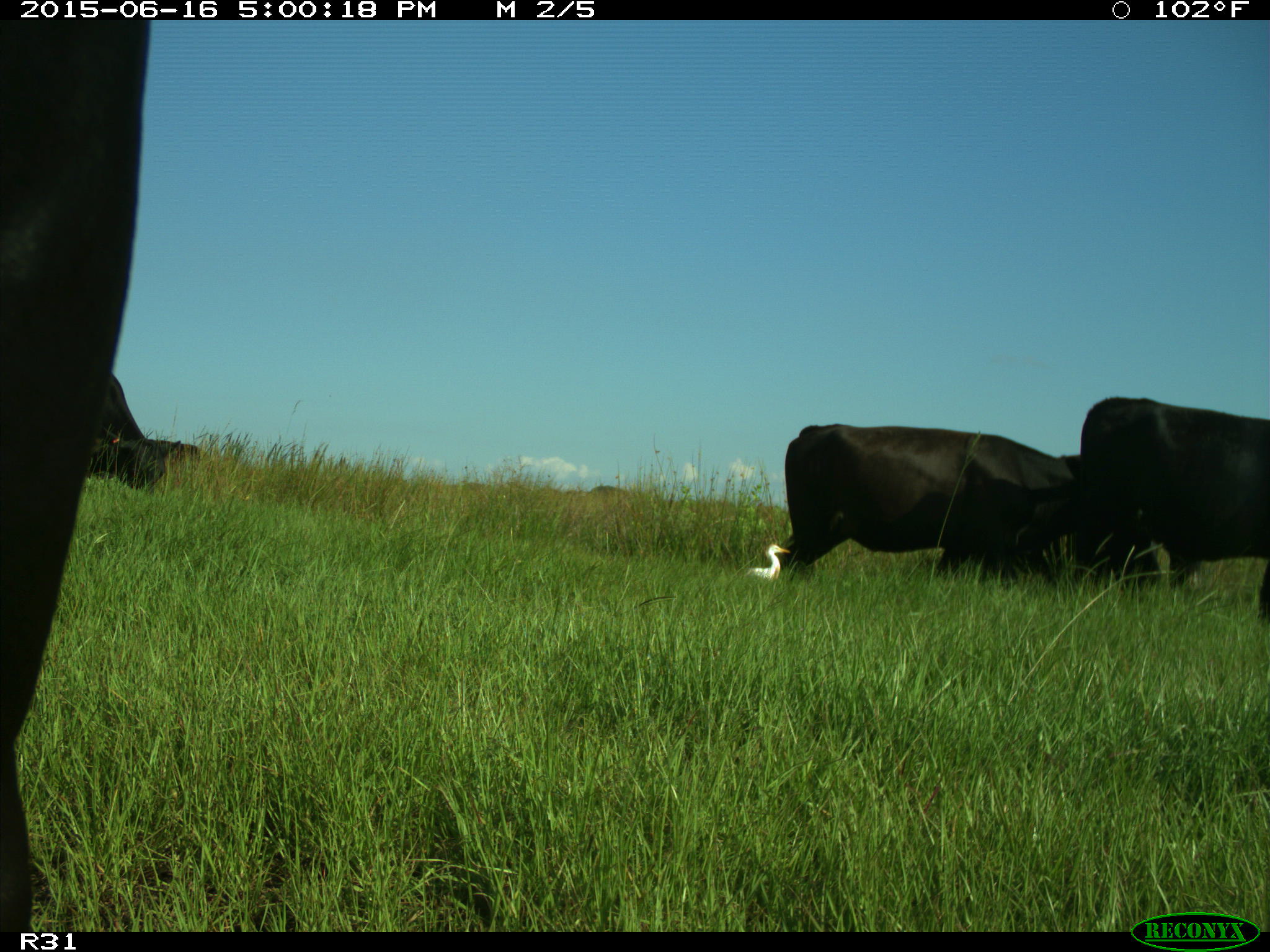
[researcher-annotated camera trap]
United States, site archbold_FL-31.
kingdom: Animalia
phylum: Chordata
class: Mammalia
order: Artiodactyla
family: Bovidae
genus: Bos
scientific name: Bos taurus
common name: domestic cow